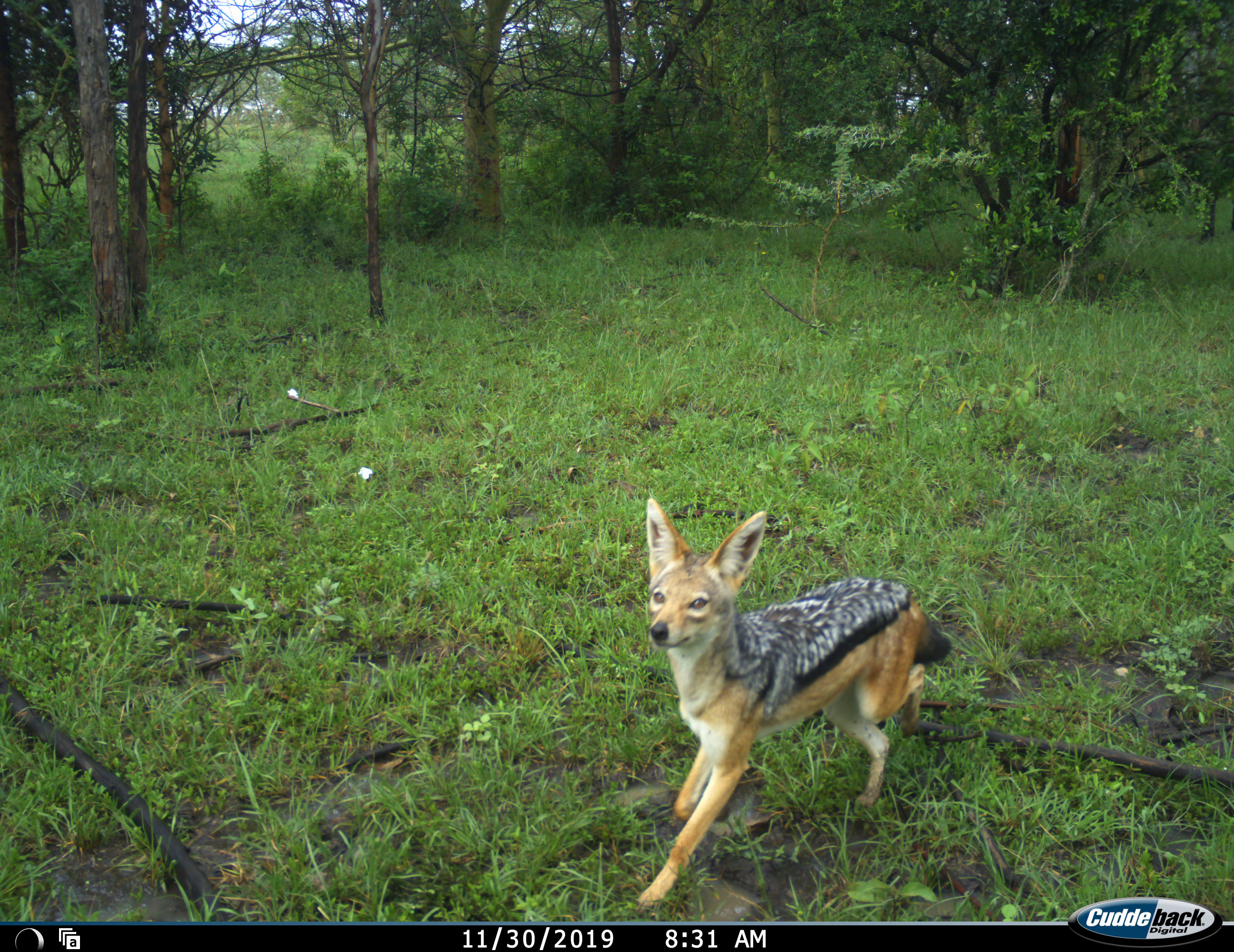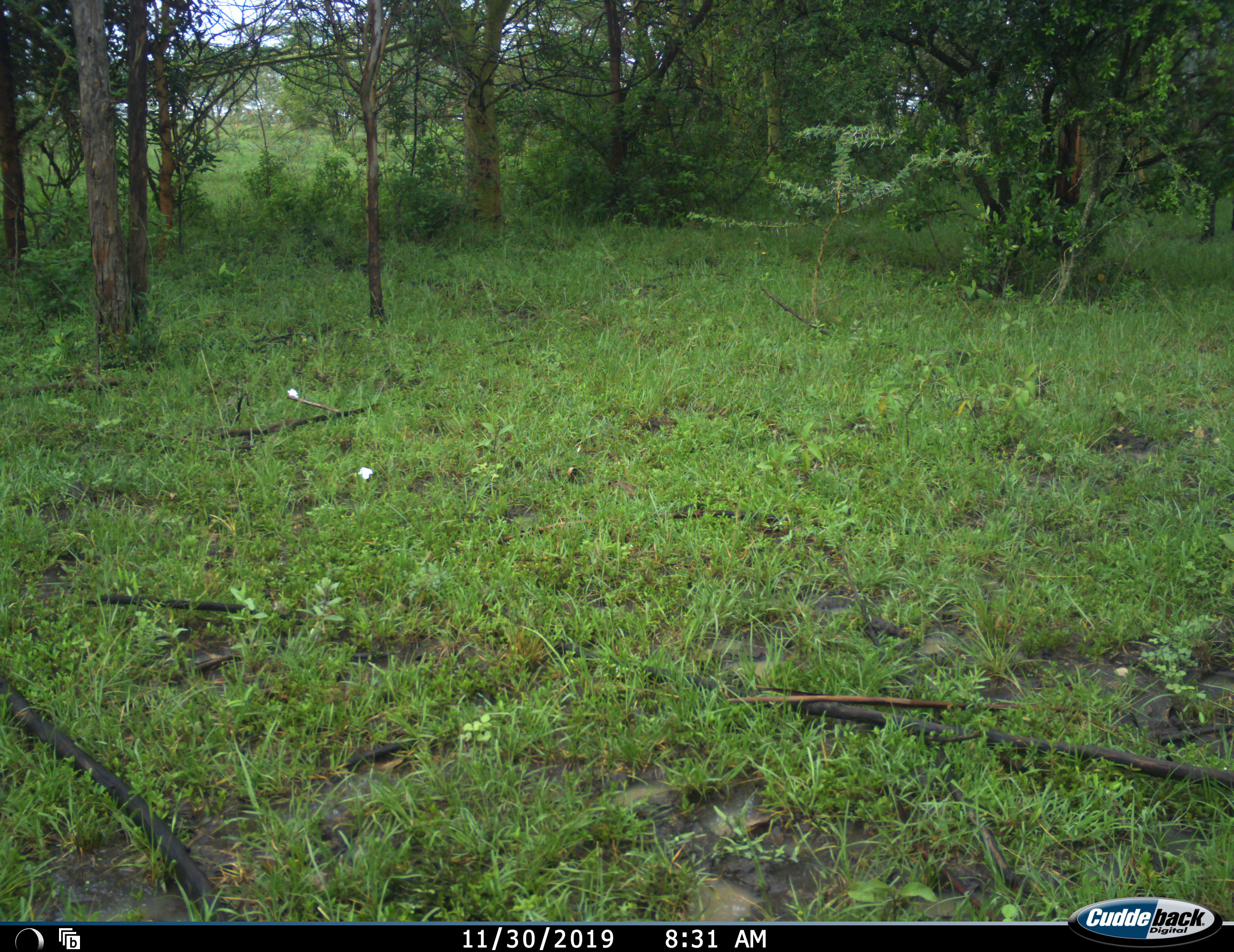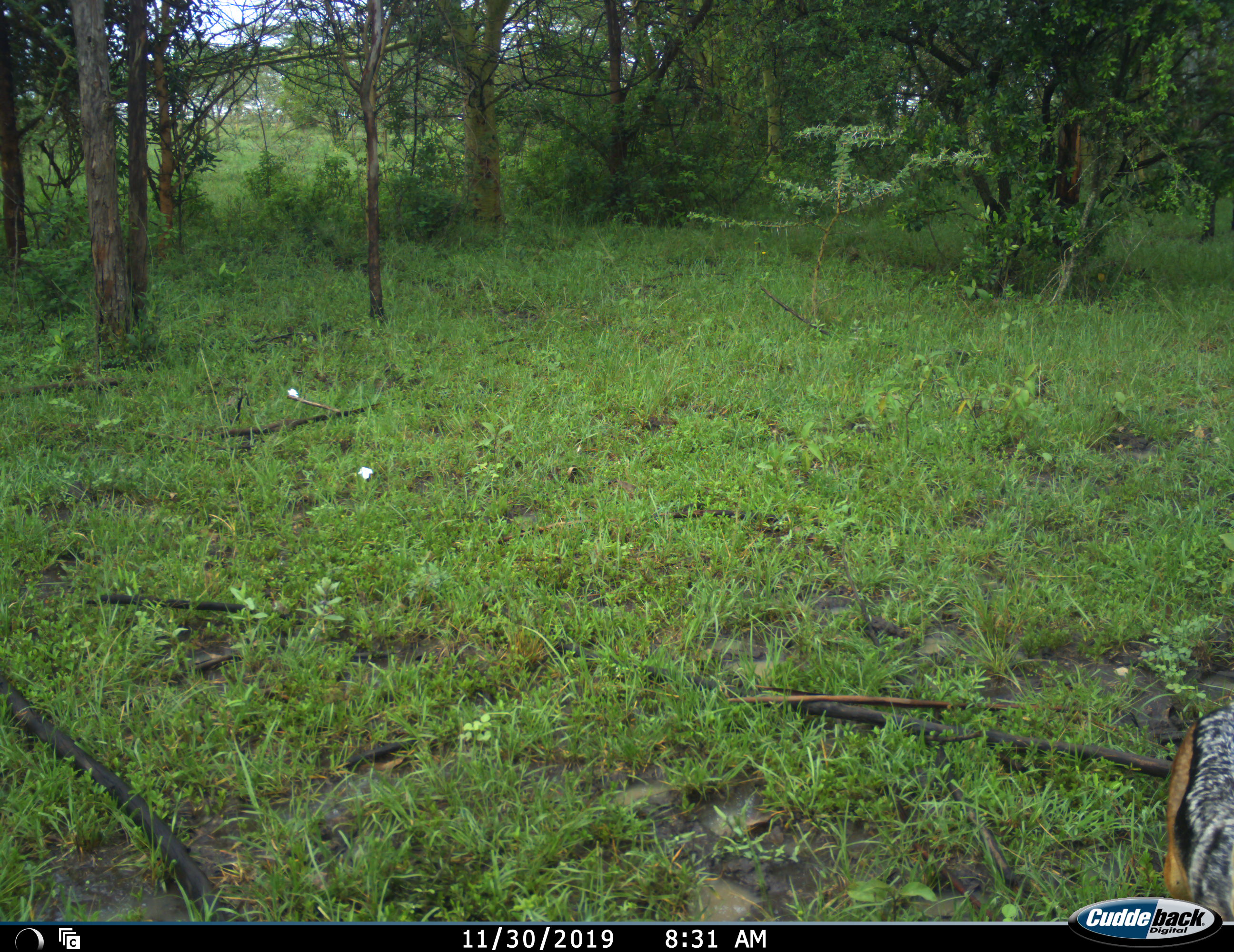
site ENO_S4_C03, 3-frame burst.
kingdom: Animalia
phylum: Chordata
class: Mammalia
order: Carnivora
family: Canidae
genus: Lupulella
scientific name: Lupulella mesomelas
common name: black-backed jackal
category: jackalblackbacked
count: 1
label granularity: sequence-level